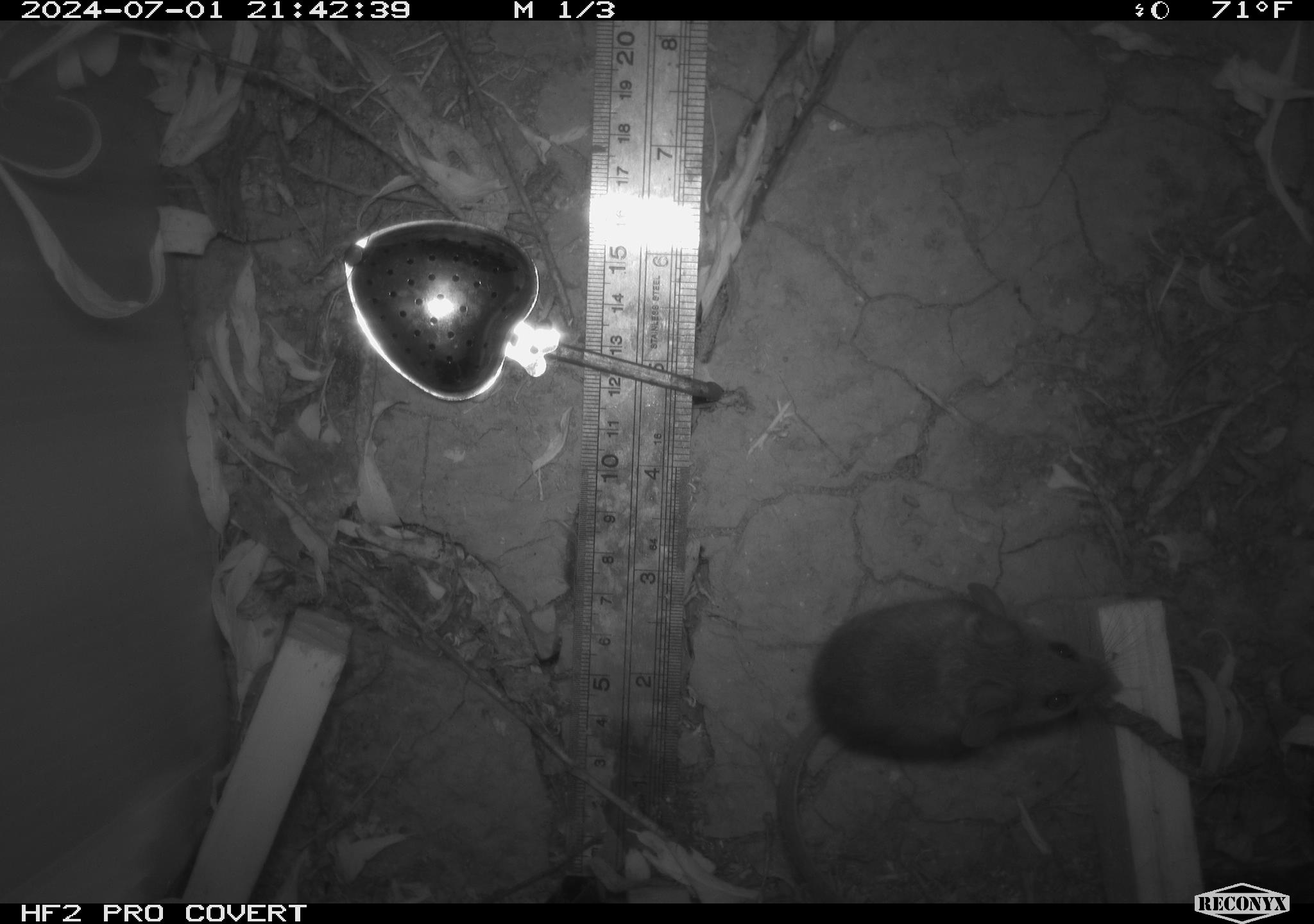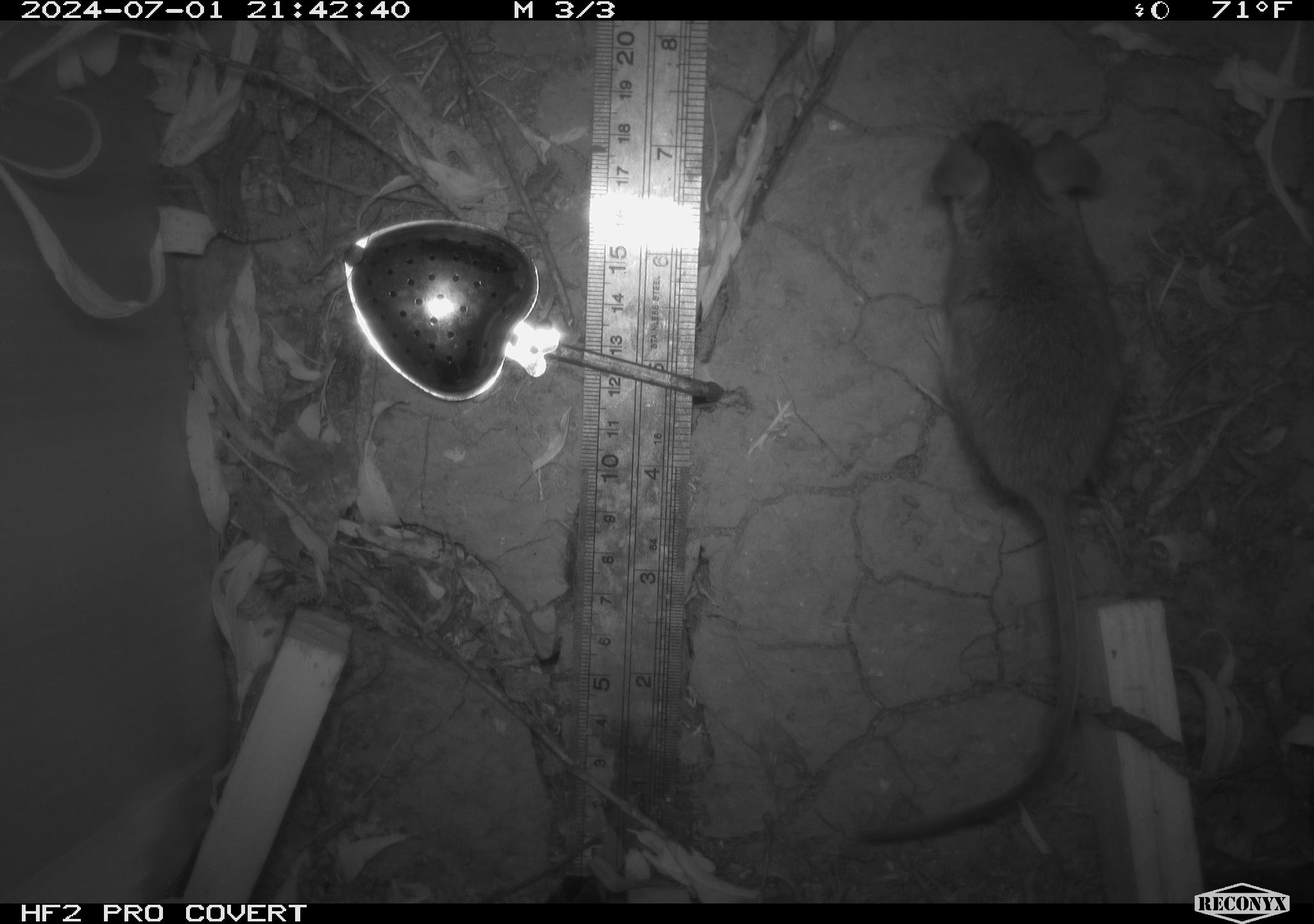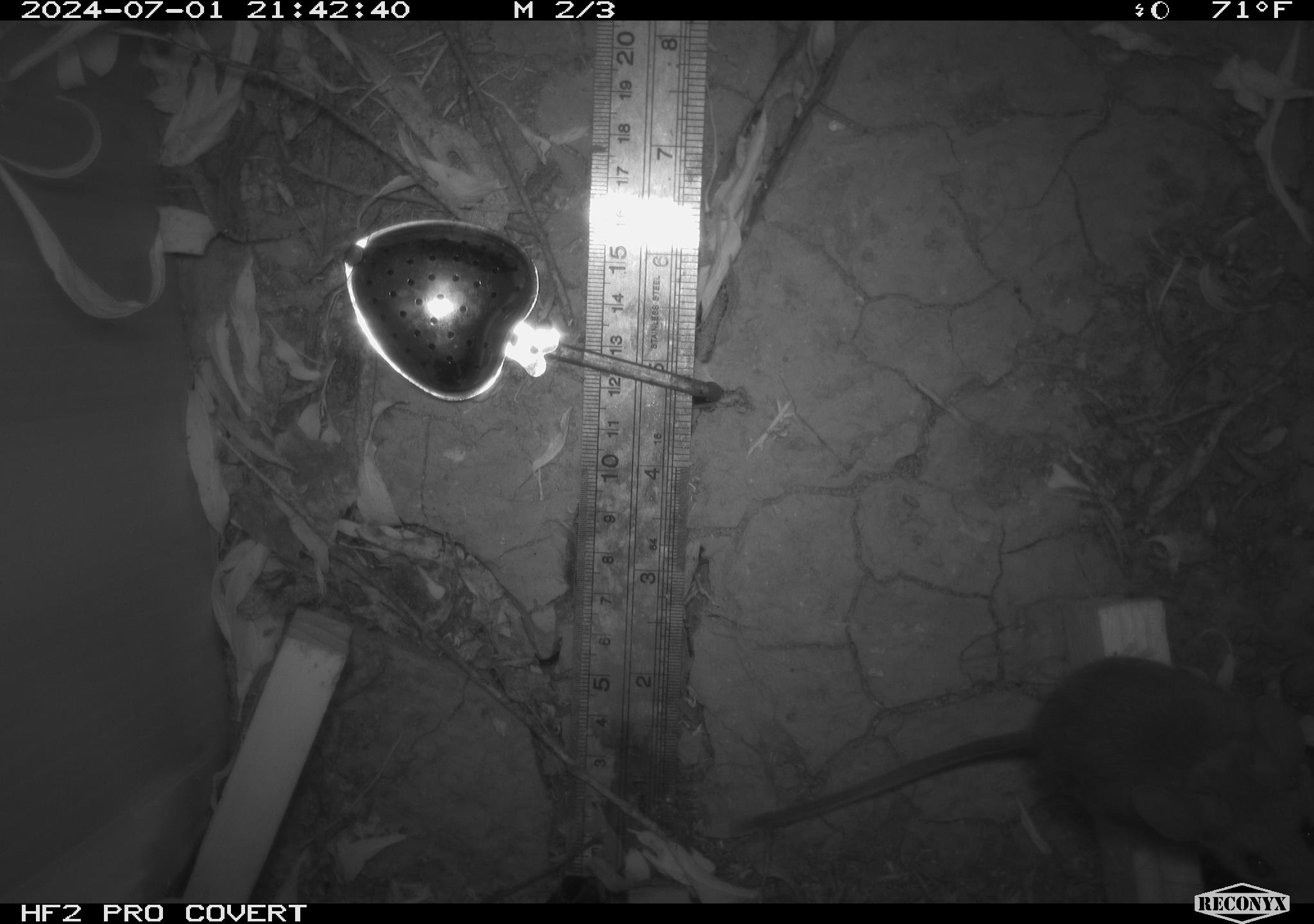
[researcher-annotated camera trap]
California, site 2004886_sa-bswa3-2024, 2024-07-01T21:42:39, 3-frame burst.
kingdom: Animalia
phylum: Chordata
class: Mammalia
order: Rodentia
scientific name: Rodentia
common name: mouse species